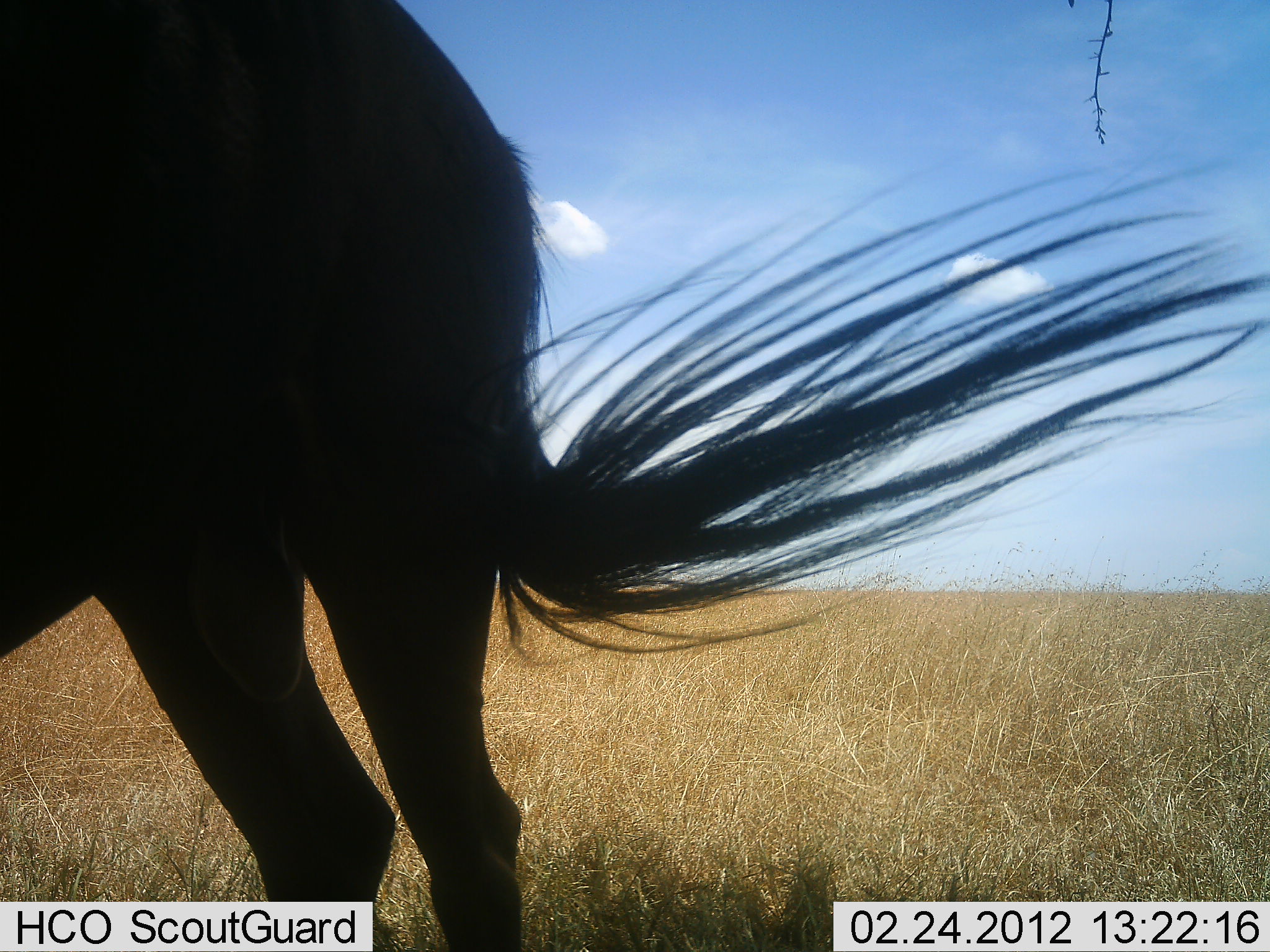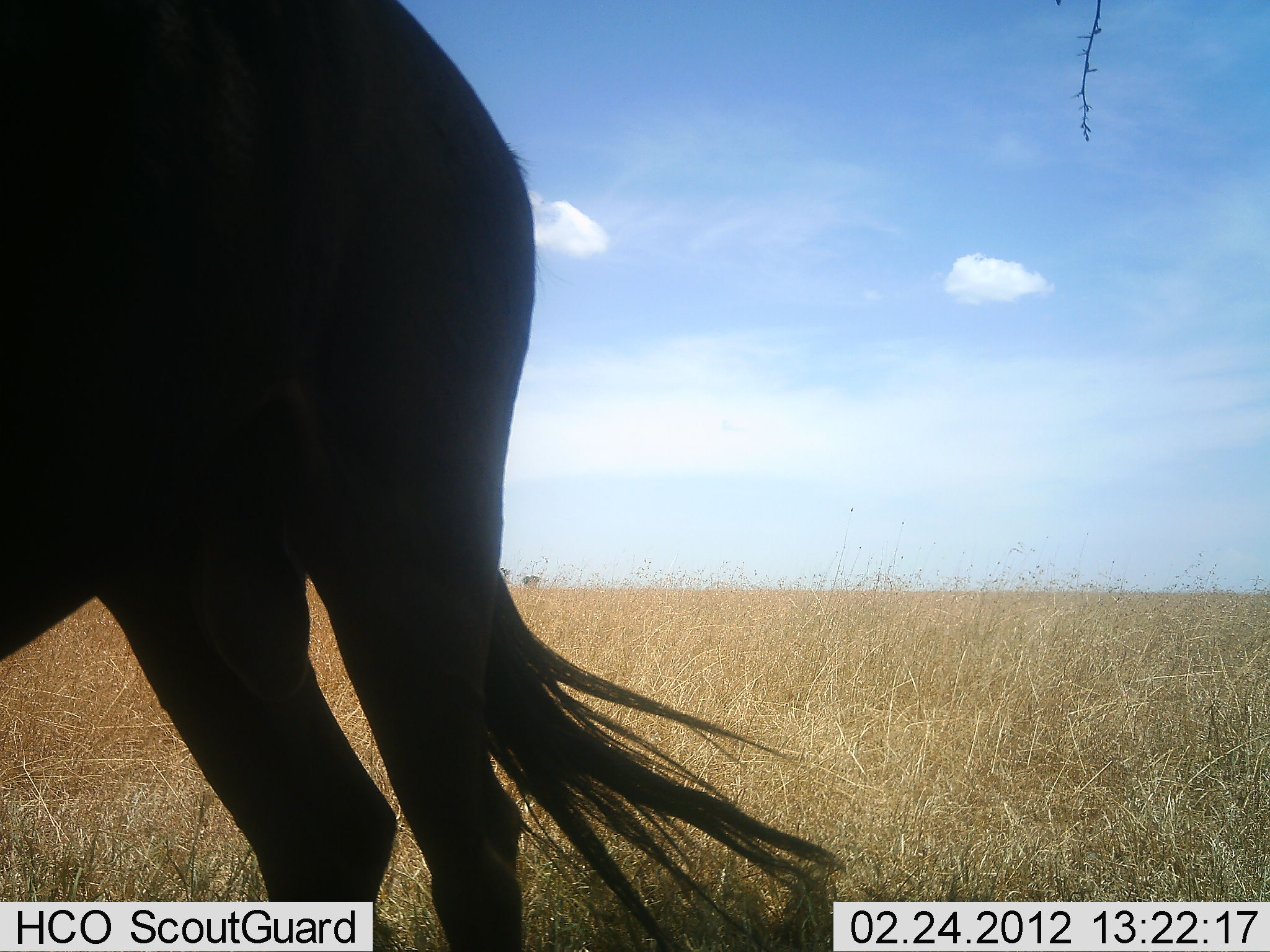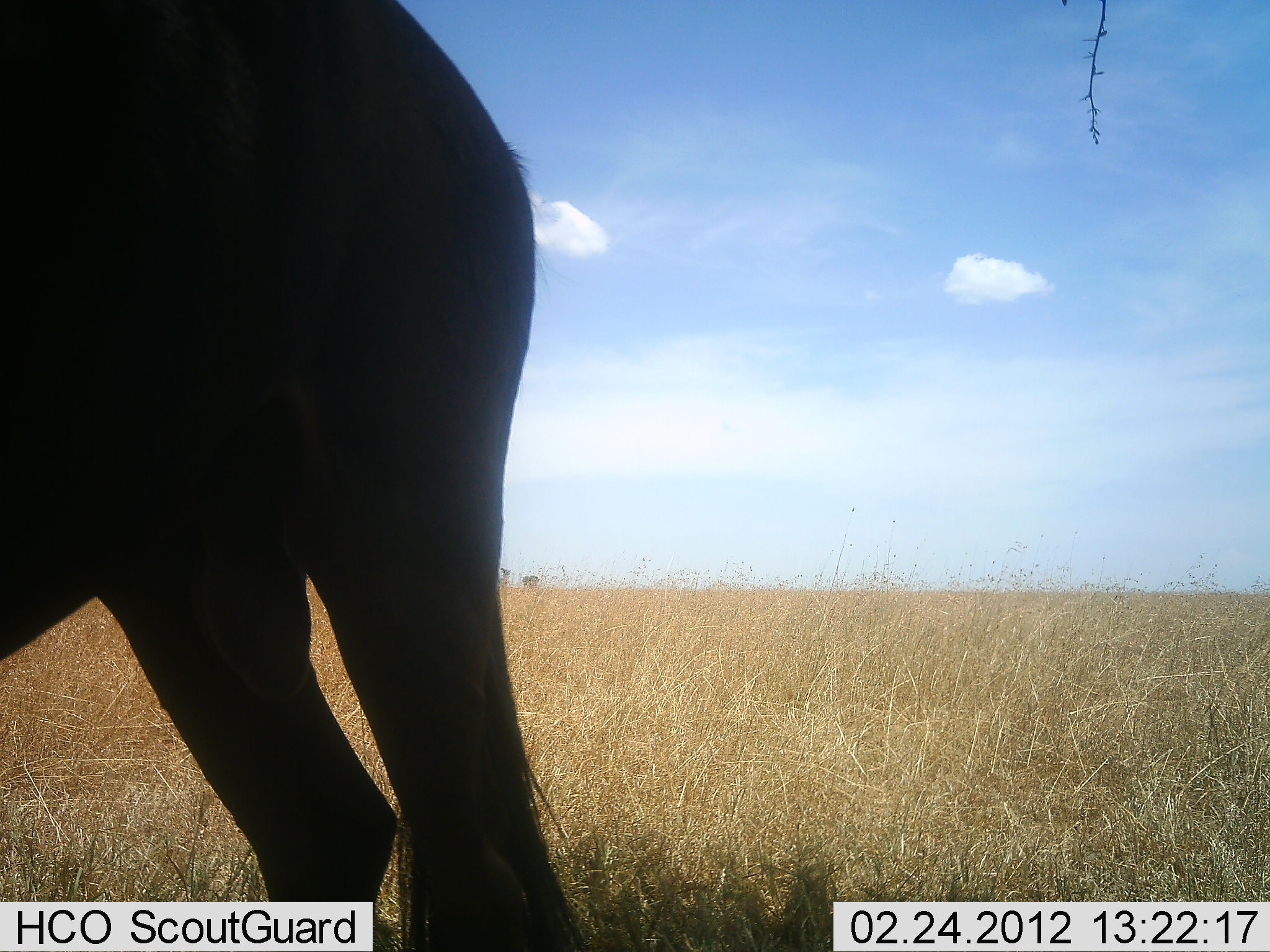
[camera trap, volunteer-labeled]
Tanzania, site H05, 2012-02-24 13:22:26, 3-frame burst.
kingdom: Animalia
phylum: Chordata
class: Mammalia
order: Artiodactyla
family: Bovidae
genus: Connochaetes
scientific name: Connochaetes taurinus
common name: blue wildebeest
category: wildebeest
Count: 1.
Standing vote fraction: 100%.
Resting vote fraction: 0%.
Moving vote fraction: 0%.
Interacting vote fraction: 0%.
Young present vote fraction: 0%.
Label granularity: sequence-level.